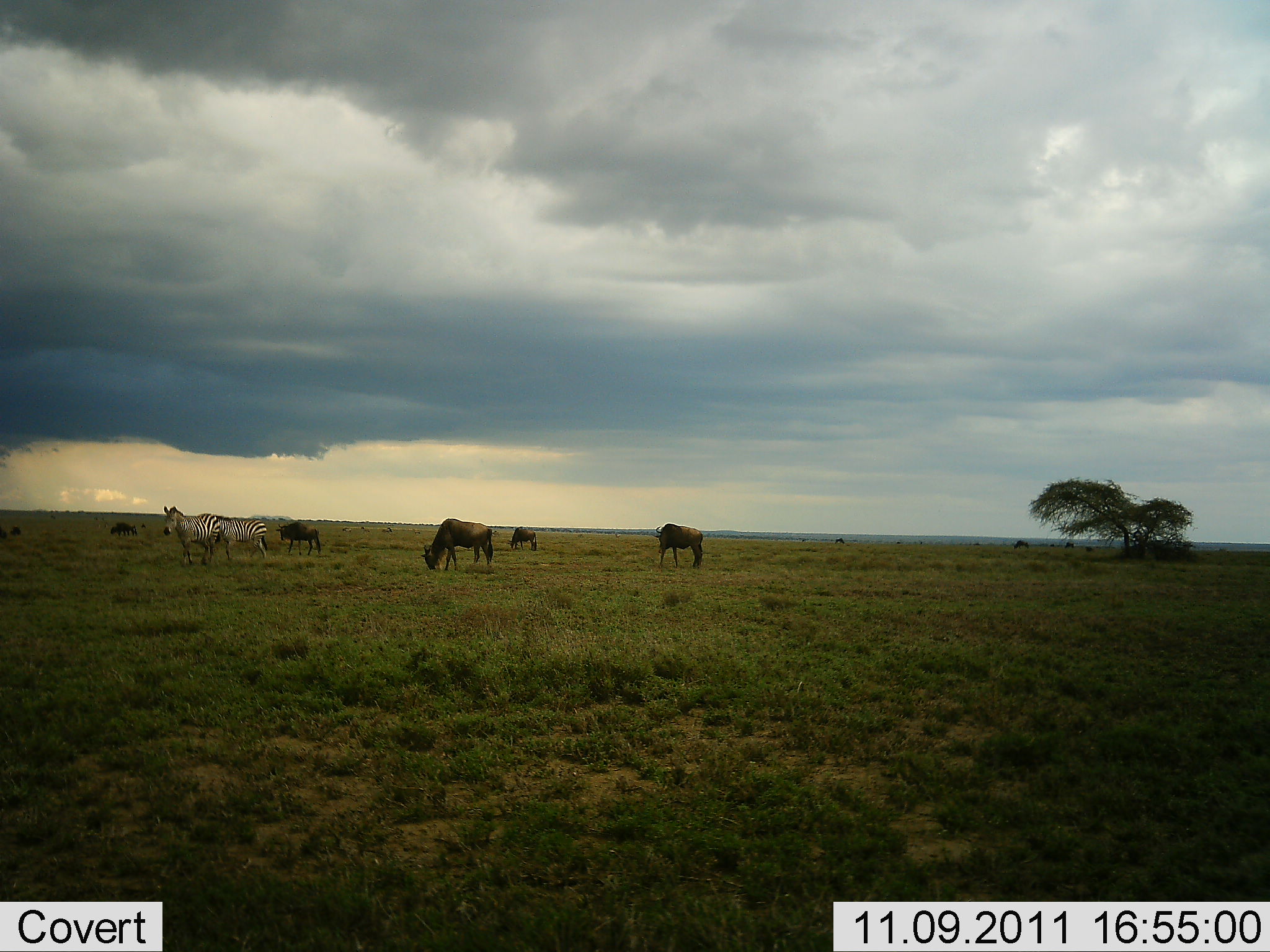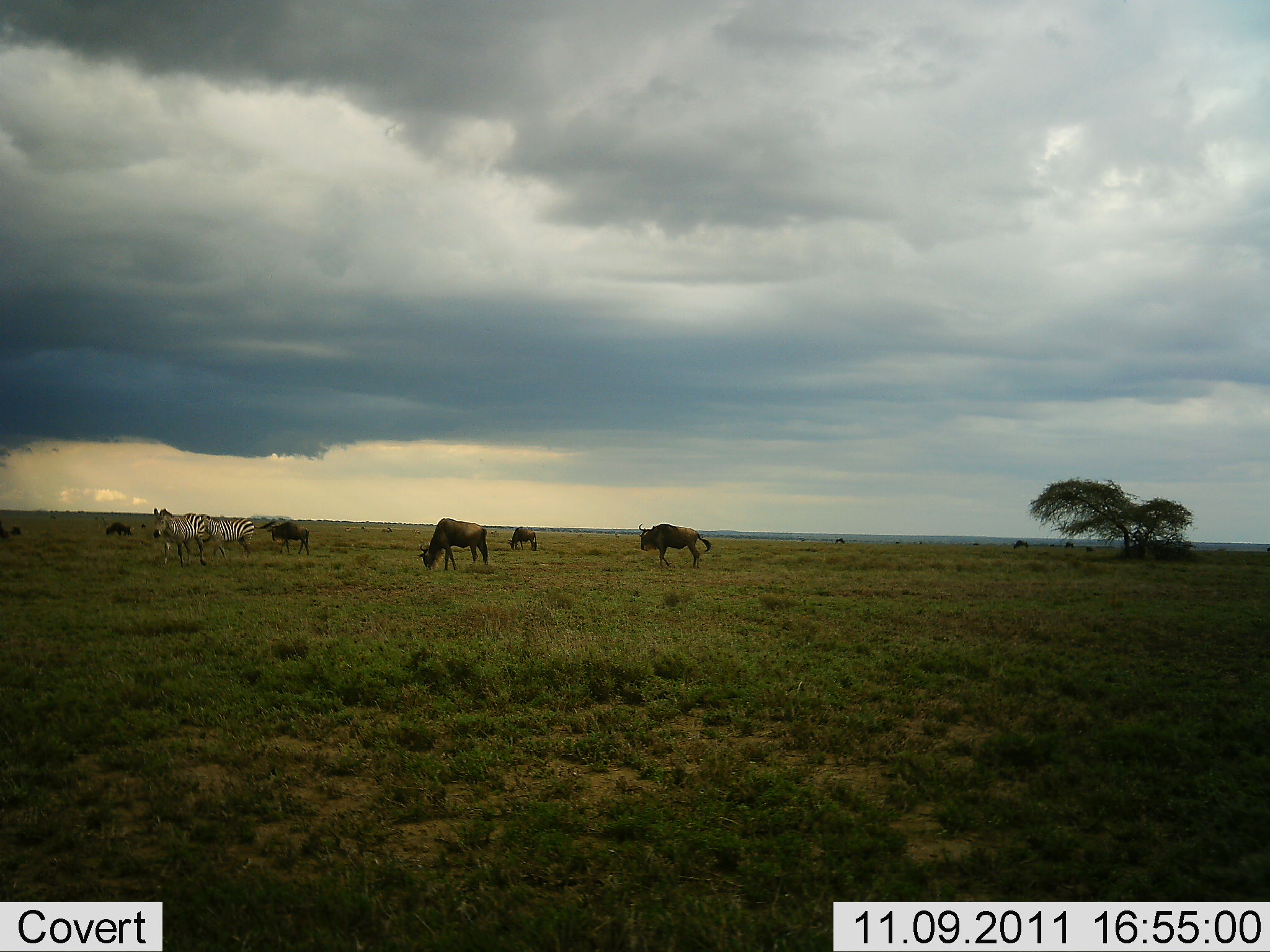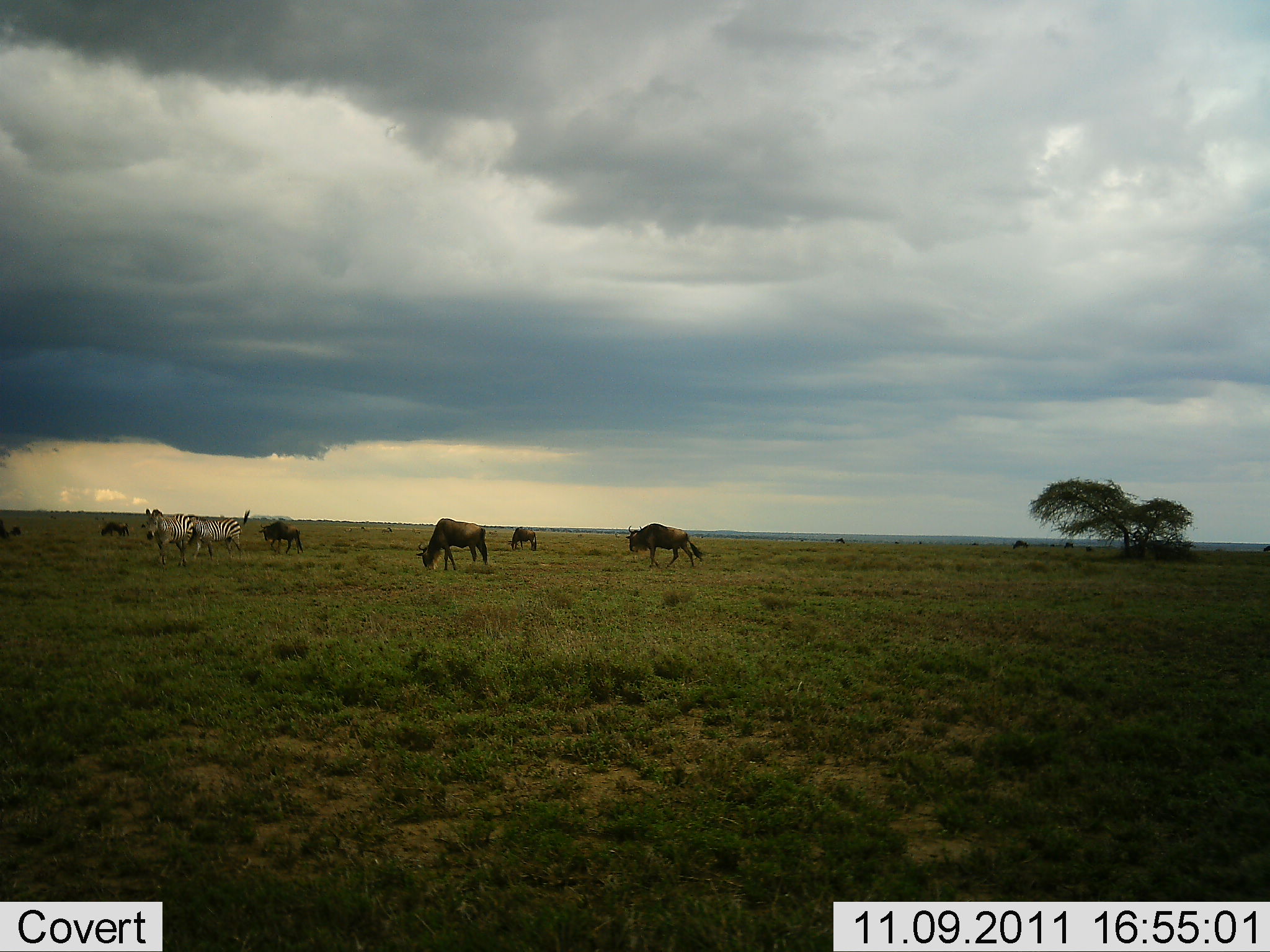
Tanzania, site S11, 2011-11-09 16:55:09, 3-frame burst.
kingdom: Animalia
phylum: Chordata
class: Mammalia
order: Artiodactyla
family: Bovidae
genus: Connochaetes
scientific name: Connochaetes taurinus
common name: blue wildebeest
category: wildebeest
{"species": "wildebeest (blue wildebeest) (Connochaetes taurinus)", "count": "6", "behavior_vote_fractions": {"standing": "25%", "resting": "8%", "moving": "50%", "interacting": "0%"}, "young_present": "0%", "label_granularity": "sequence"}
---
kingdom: Animalia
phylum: Chordata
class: Mammalia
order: Perissodactyla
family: Equidae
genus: Equus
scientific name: Equus quagga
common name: plains zebra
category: zebra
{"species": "zebra (plains zebra) (Equus quagga)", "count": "2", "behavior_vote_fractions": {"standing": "38%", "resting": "0%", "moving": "62%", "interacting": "0%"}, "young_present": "0%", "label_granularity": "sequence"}